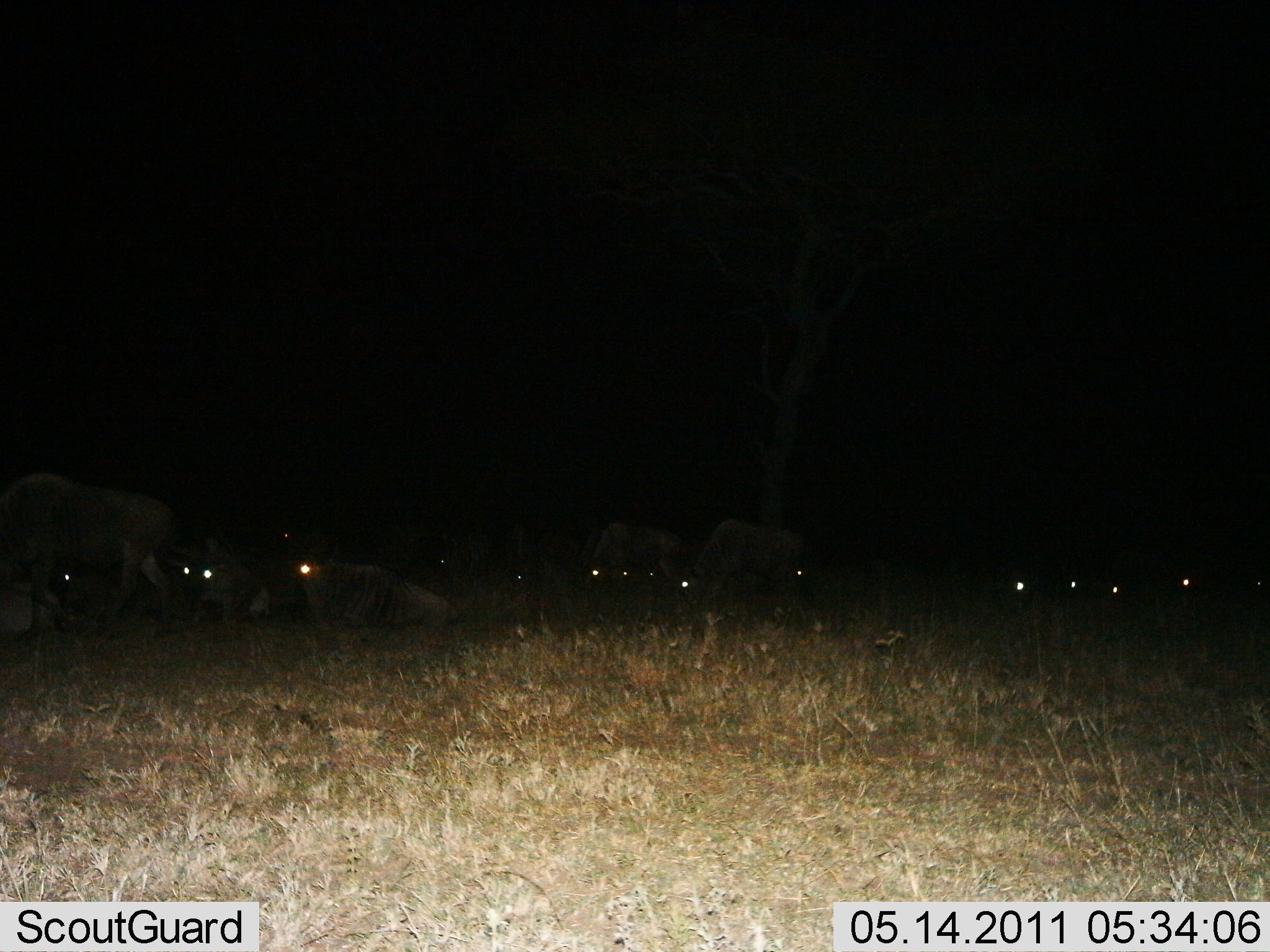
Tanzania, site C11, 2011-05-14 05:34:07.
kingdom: Animalia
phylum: Chordata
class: Mammalia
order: Artiodactyla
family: Bovidae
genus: Connochaetes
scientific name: Connochaetes taurinus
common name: blue wildebeest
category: wildebeest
Wildebeest (blue wildebeest) (Connochaetes taurinus), count 11-50. Behavior (volunteer vote fractions): standing 36%, resting 91%, moving 18%, interacting 9%. Young present (vote fraction): 0%. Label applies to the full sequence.